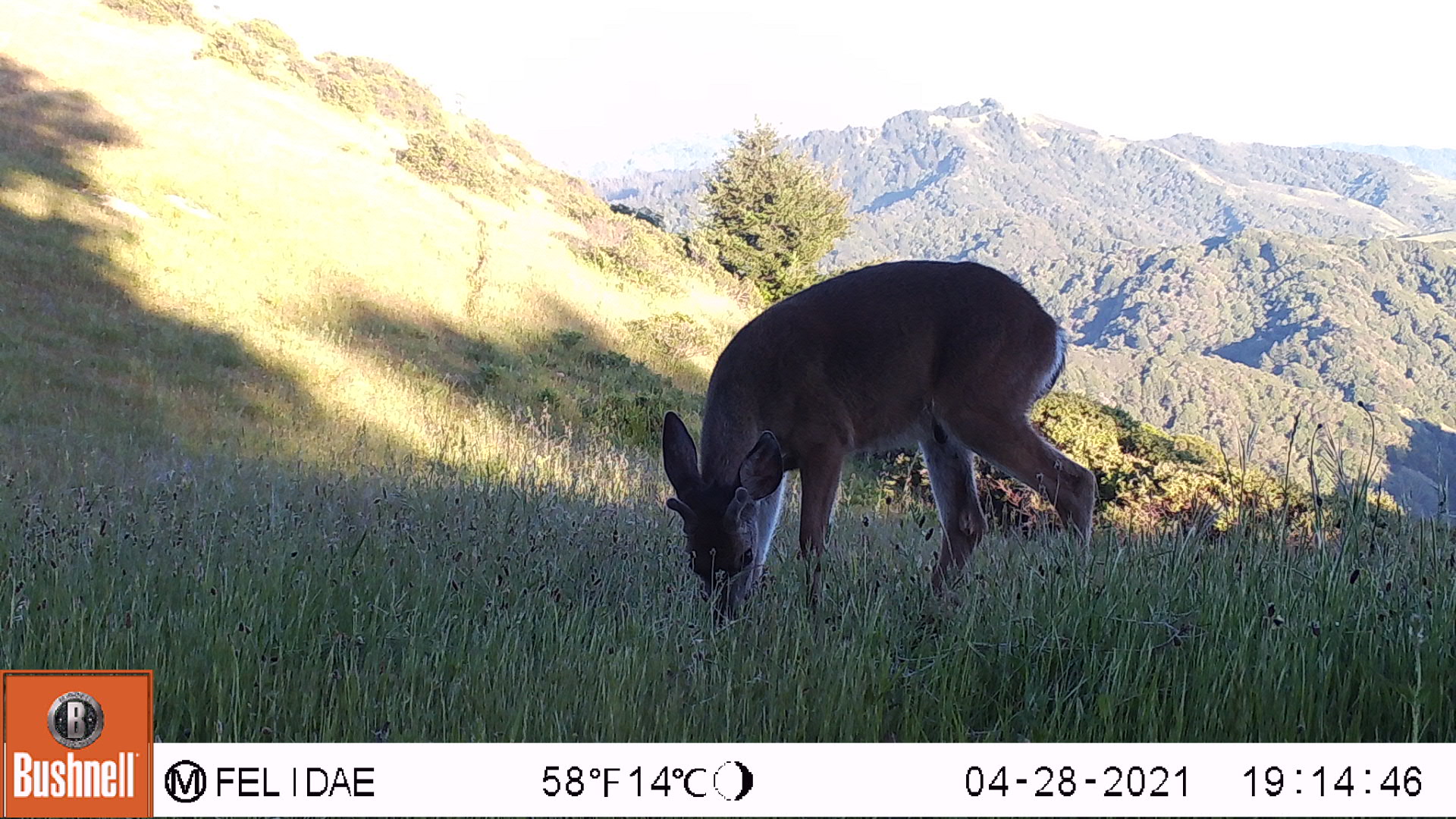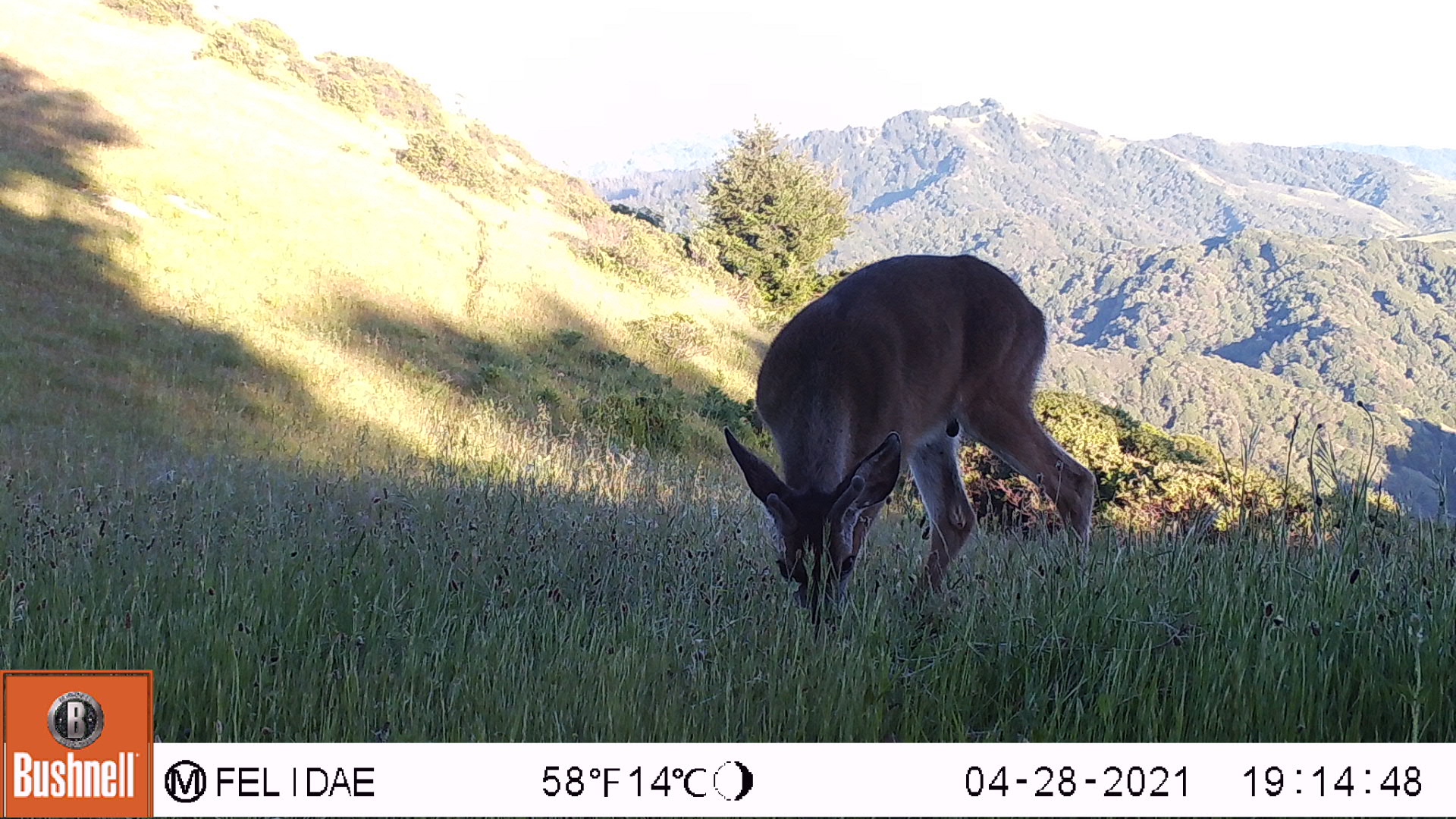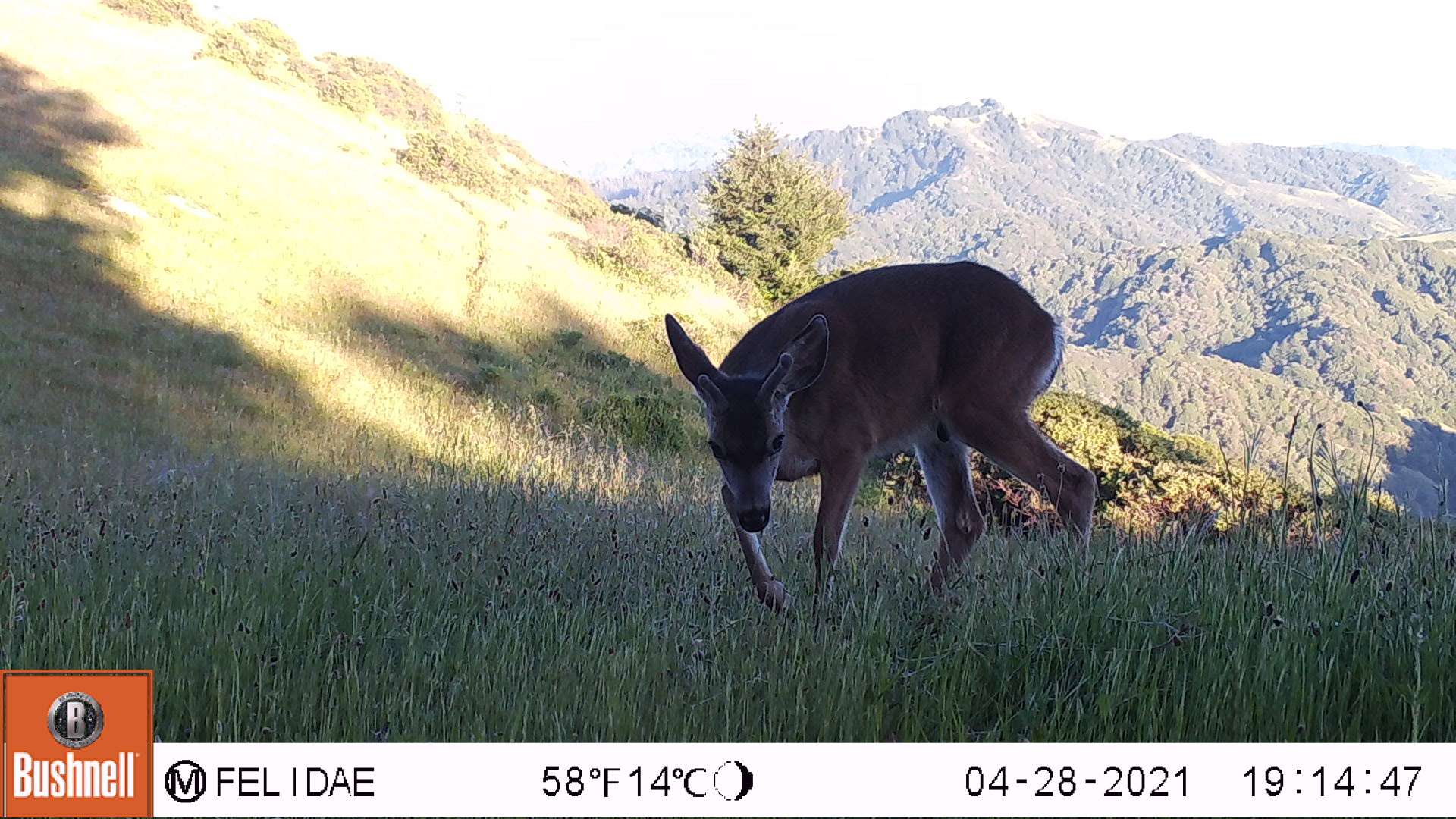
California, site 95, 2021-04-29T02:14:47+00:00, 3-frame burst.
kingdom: Animalia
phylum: Chordata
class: Mammalia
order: Artiodactyla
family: Cervidae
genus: Odocoileus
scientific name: Odocoileus hemionus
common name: mule deer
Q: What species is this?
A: Mule deer (Odocoileus hemionus).